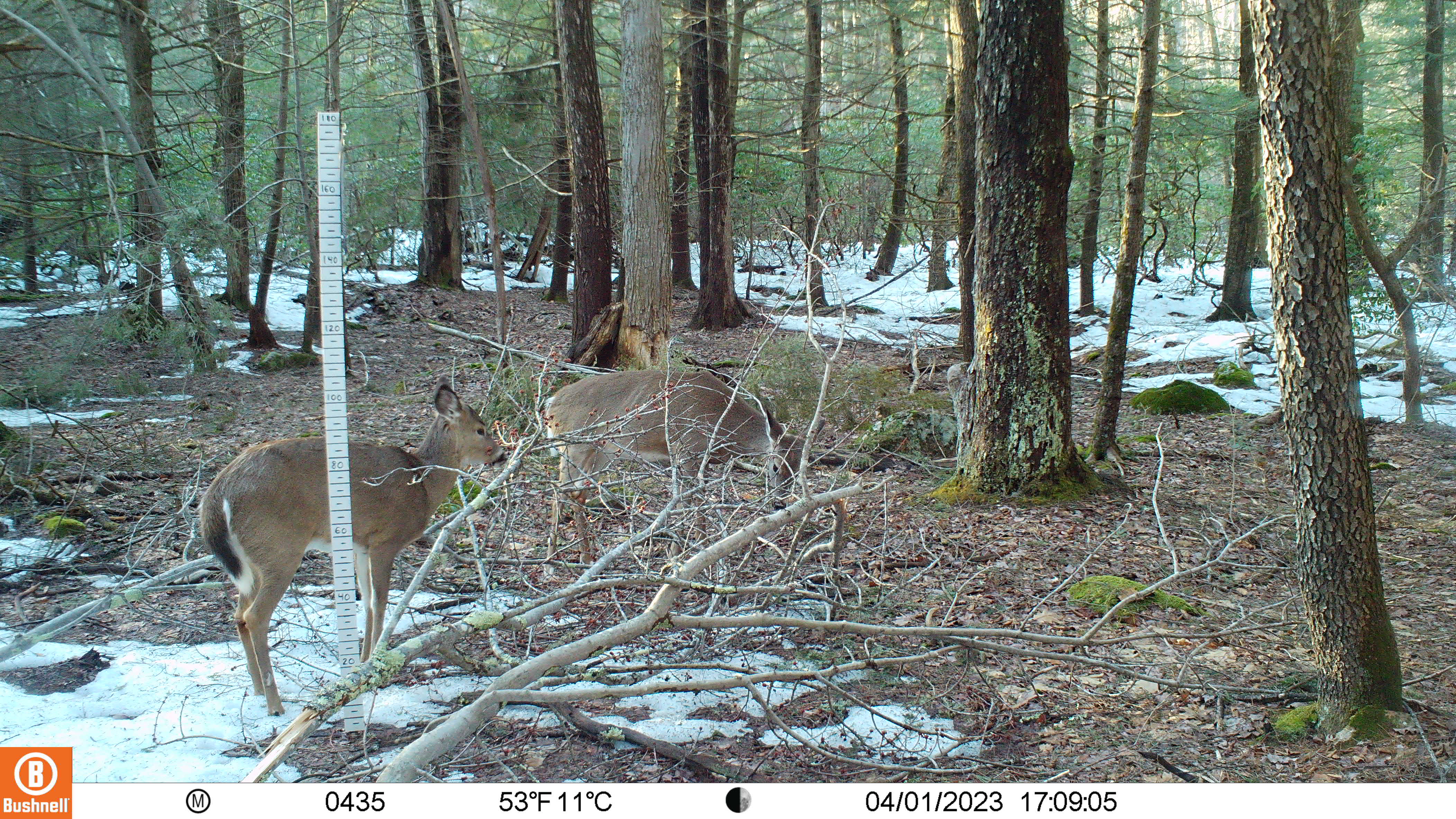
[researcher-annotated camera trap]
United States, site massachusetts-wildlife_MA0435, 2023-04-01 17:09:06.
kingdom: Animalia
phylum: Chordata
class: Mammalia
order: Artiodactyla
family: Cervidae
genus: Odocoileus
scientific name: Odocoileus virginianus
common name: white-tailed deer